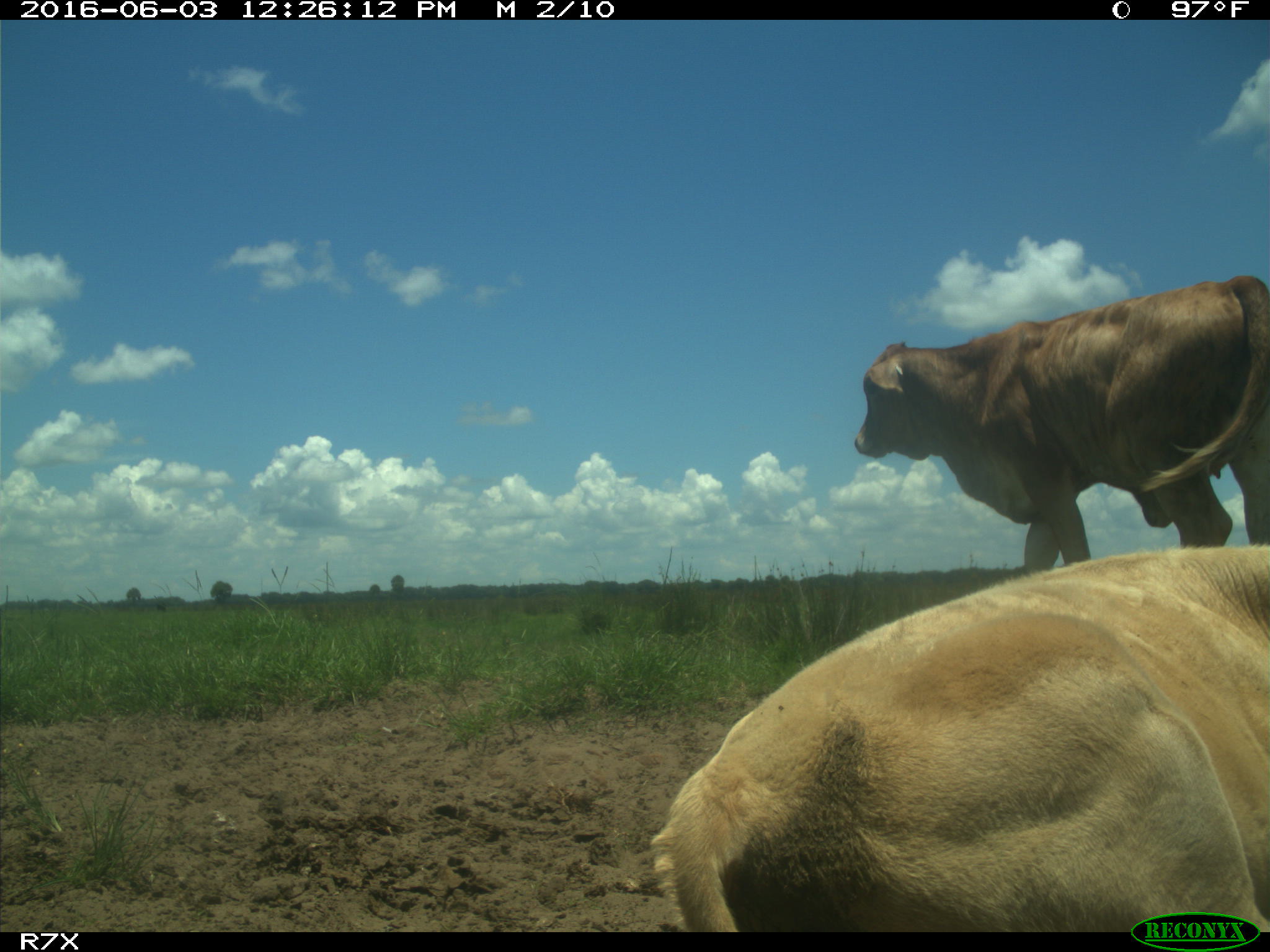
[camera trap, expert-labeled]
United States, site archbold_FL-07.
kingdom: Animalia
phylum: Chordata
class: Mammalia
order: Artiodactyla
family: Bovidae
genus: Bos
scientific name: Bos taurus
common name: domestic cow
Bos taurus (domestic cow).